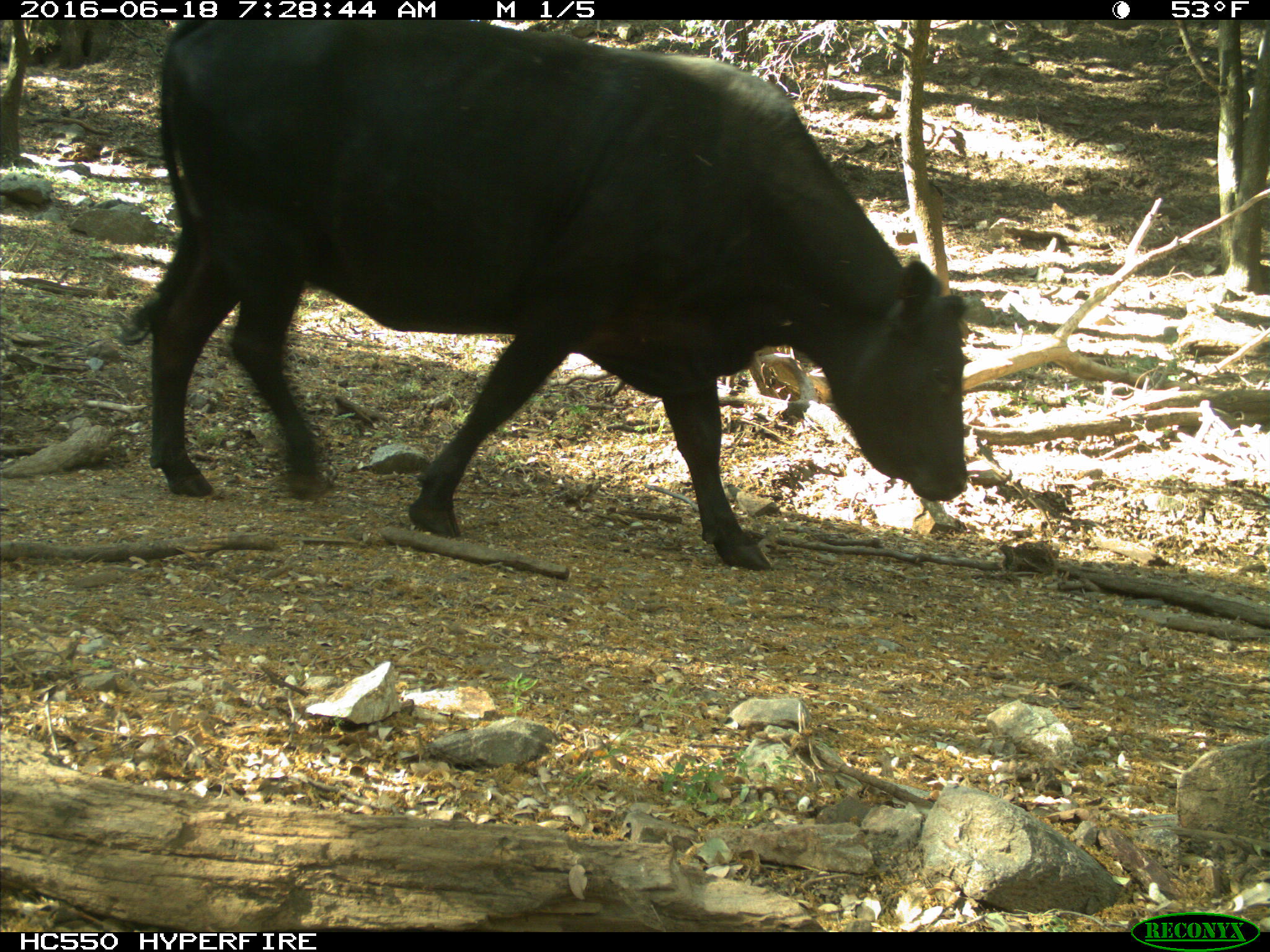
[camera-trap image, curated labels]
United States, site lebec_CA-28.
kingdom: Animalia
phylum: Chordata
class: Mammalia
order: Artiodactyla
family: Bovidae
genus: Bos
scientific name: Bos taurus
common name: domestic cow